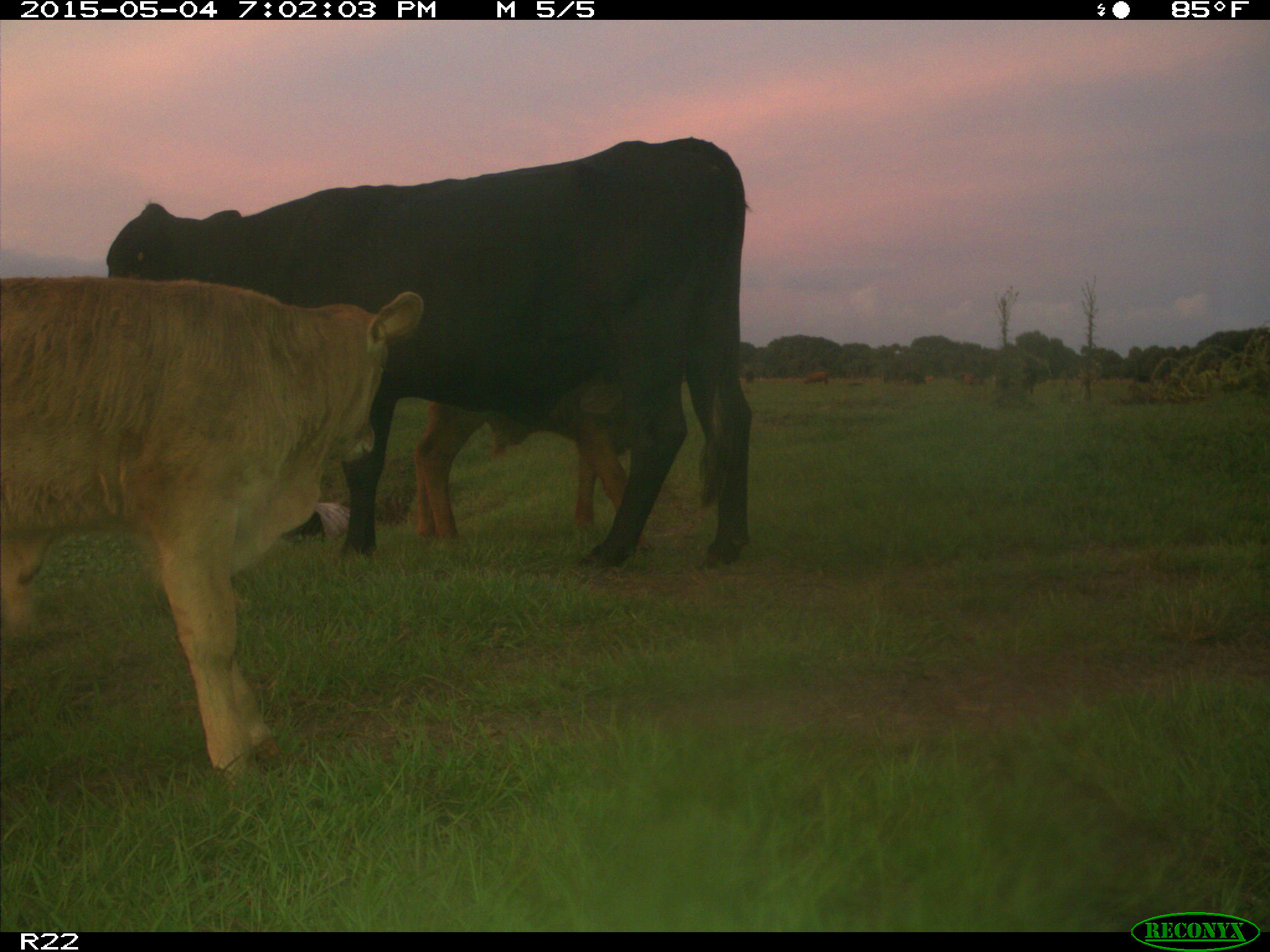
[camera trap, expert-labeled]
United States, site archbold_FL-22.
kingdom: Animalia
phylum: Chordata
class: Mammalia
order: Artiodactyla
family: Bovidae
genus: Bos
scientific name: Bos taurus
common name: domestic cow